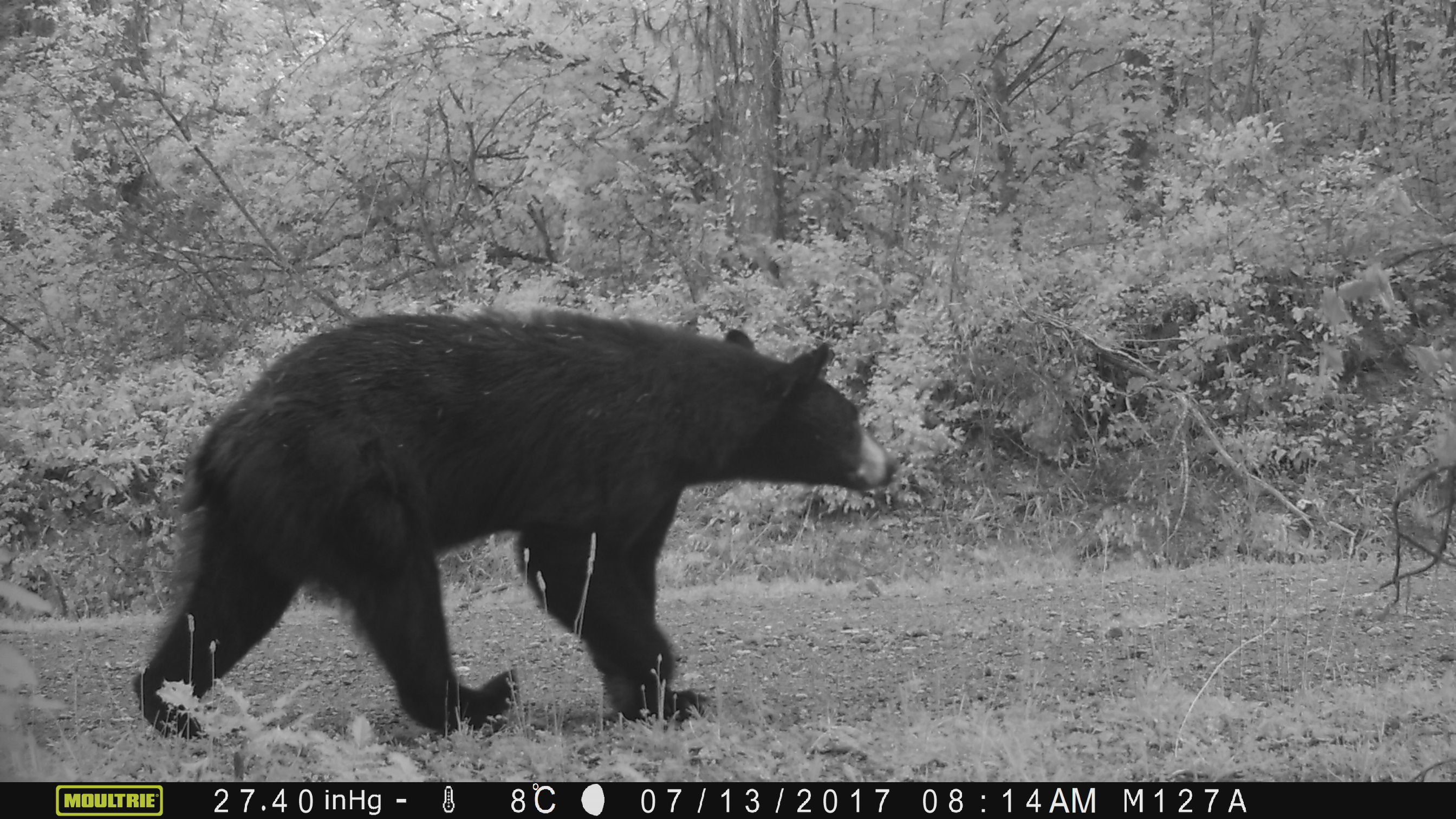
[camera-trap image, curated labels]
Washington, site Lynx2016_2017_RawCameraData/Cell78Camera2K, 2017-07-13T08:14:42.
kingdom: Animalia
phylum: Chordata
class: Mammalia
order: Carnivora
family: Ursidae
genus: Ursus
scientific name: Ursus americanus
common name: american black bear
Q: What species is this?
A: Ursus americanus (american black bear).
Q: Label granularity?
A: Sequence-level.